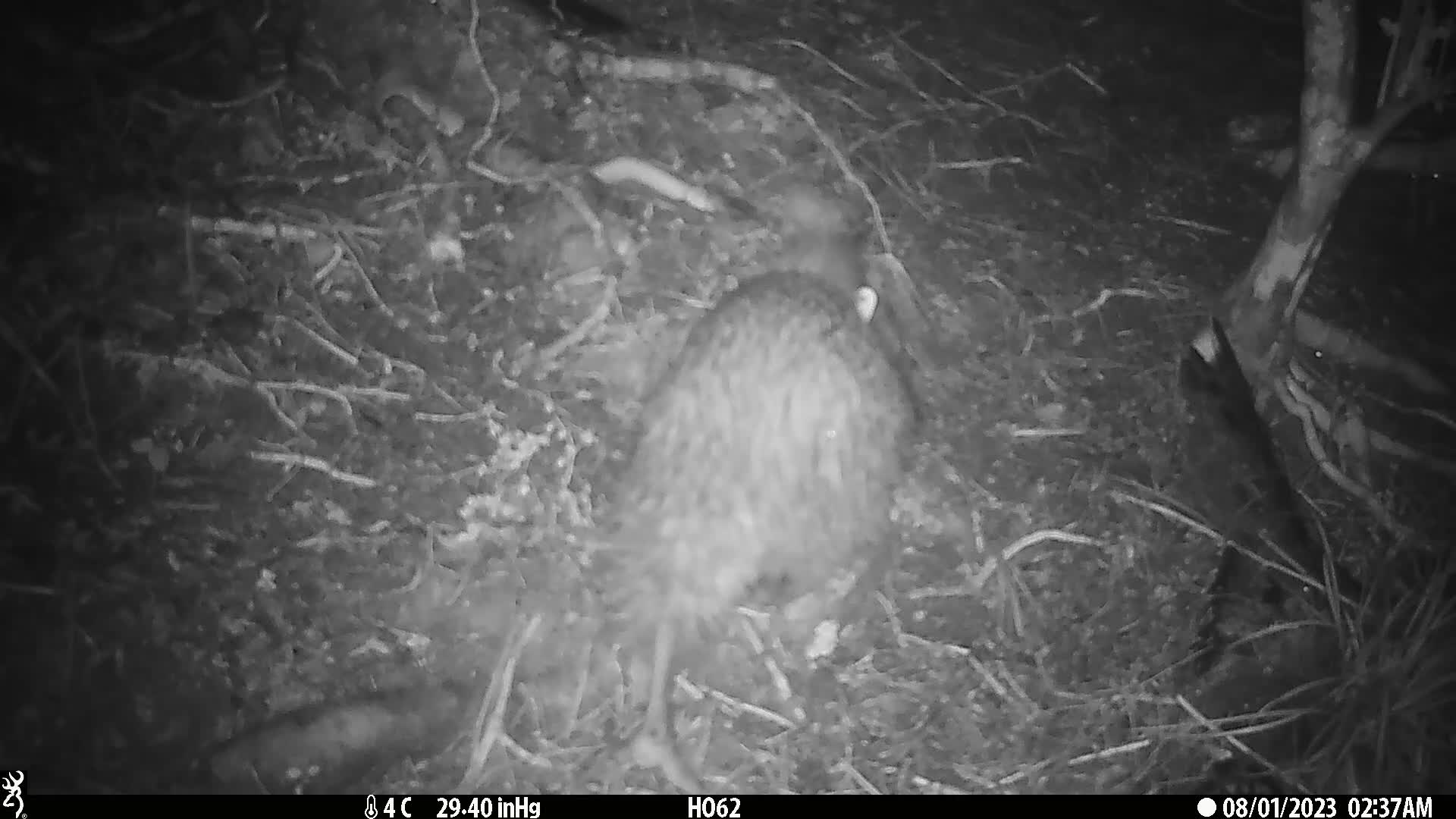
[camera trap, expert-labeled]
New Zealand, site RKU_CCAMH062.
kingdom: Animalia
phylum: Chordata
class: Aves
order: Apterygiformes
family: Apterygidae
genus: Apteryx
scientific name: Apteryx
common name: kiwi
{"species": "kiwi (Apteryx)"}